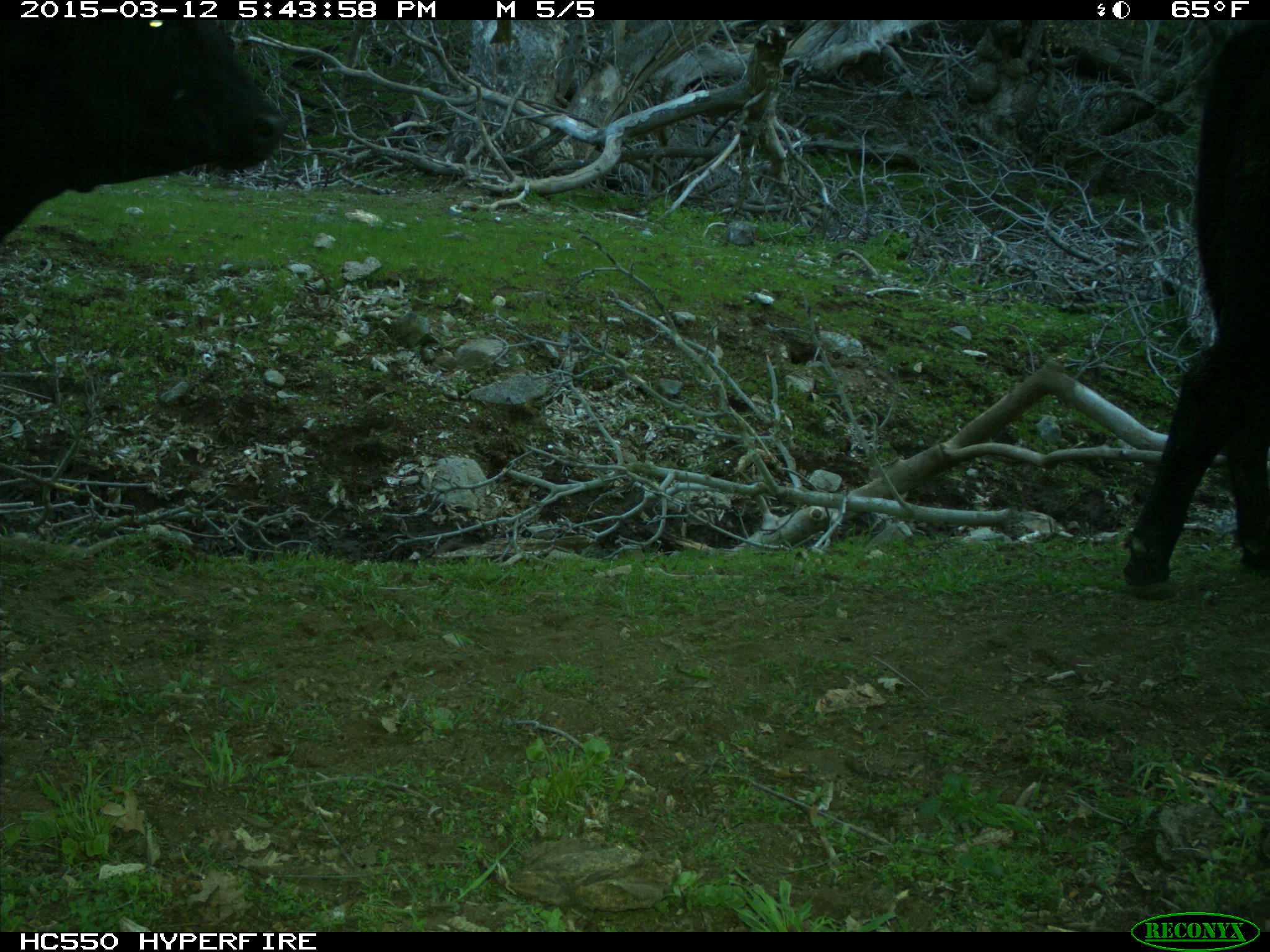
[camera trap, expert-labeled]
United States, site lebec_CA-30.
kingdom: Animalia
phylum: Chordata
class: Mammalia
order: Artiodactyla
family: Bovidae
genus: Bos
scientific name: Bos taurus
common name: domestic cow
Bos taurus (domestic cow).